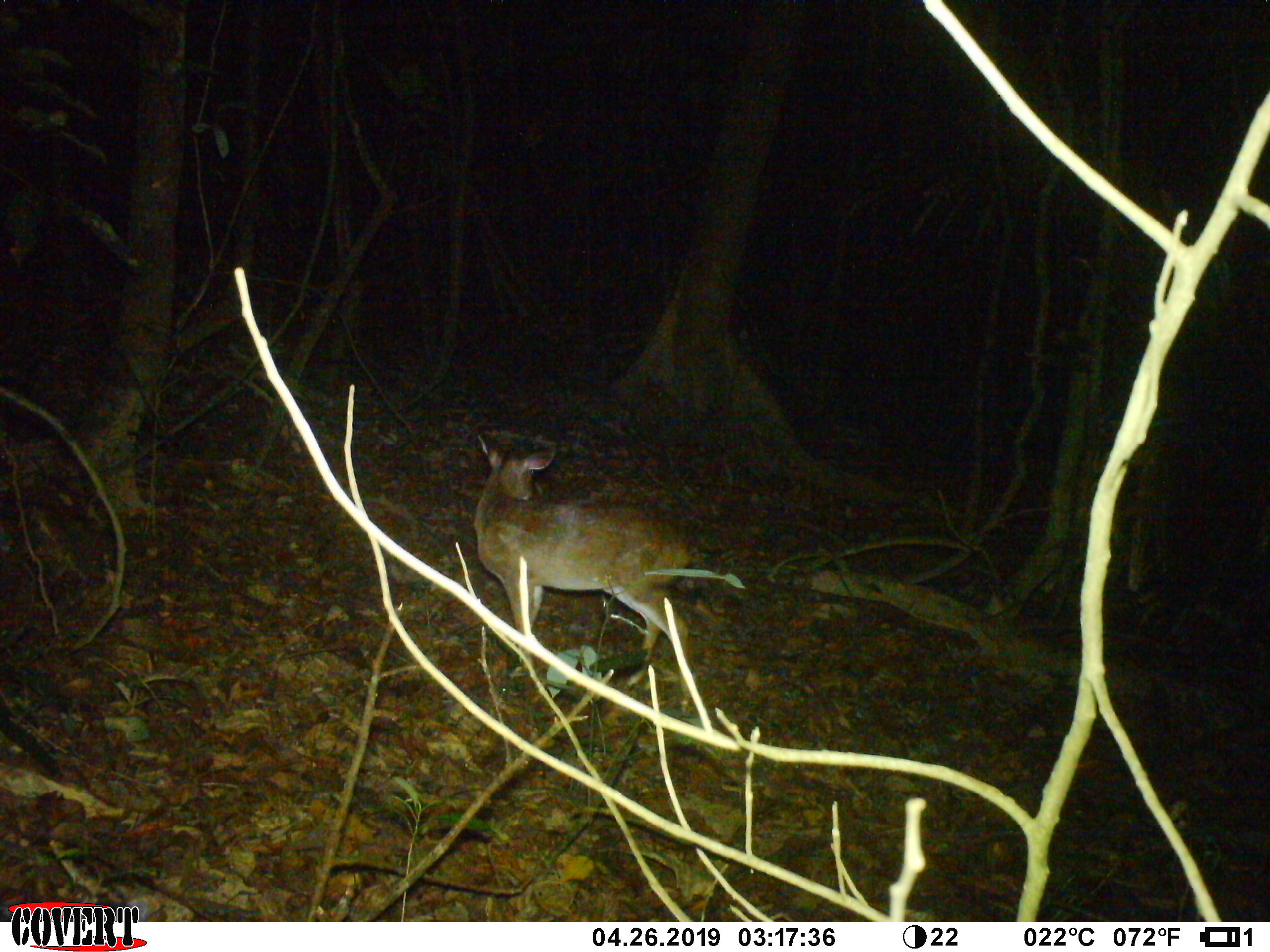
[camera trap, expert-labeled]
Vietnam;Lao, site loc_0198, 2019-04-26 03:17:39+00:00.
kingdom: Animalia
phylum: Chordata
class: Mammalia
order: Artiodactyla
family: Cervidae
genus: Muntiacus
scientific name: Muntiacus vuquangensis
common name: large-antlered muntjac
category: large antlered muntjac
Large antlered muntjac (large-antlered muntjac) (Muntiacus vuquangensis). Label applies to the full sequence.